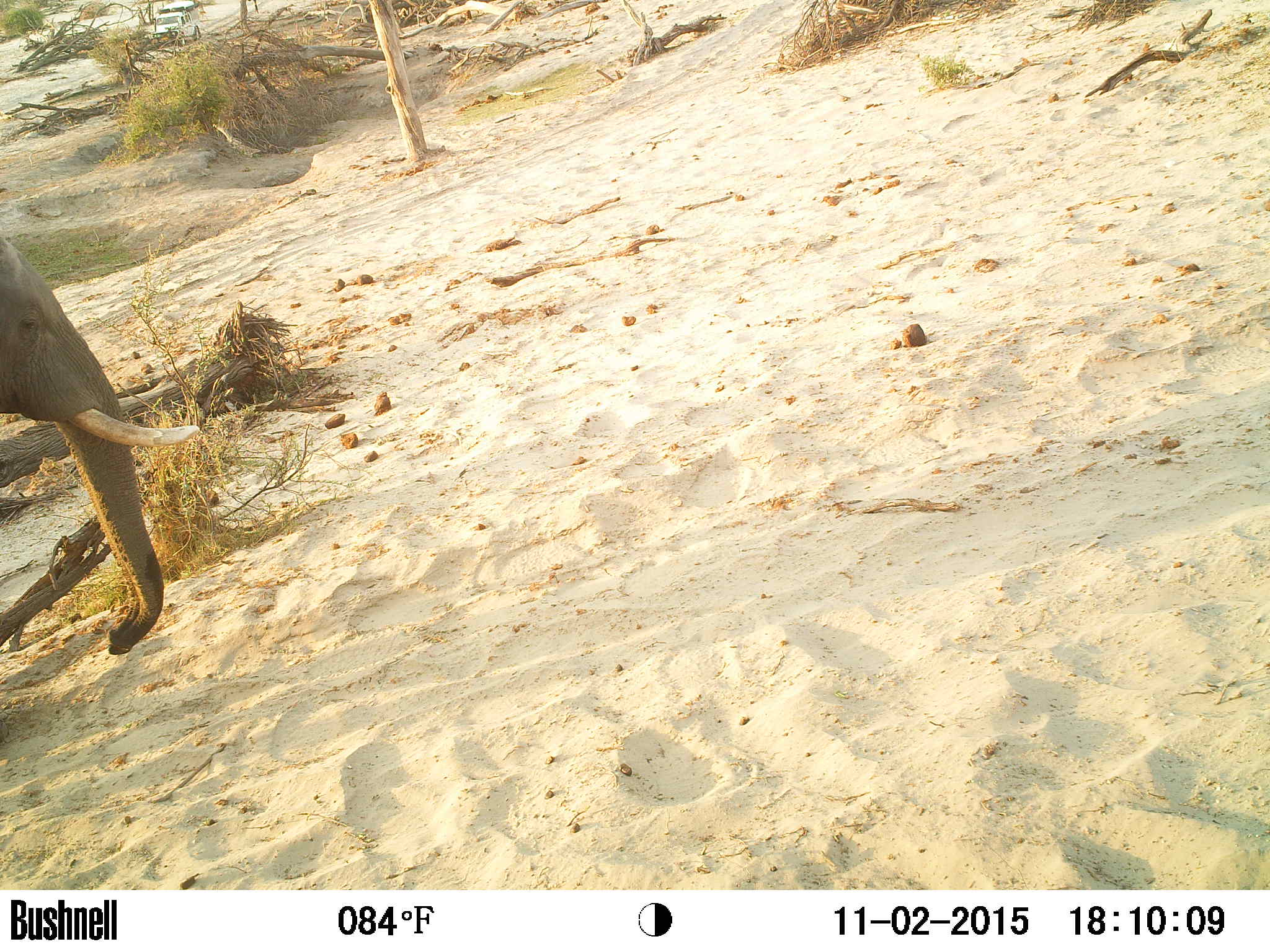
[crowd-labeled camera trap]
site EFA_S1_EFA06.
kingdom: Animalia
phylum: Chordata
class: Mammalia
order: Proboscidea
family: Elephantidae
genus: Loxodonta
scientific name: Loxodonta africana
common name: african bush elephant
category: elephant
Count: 1.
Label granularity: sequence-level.